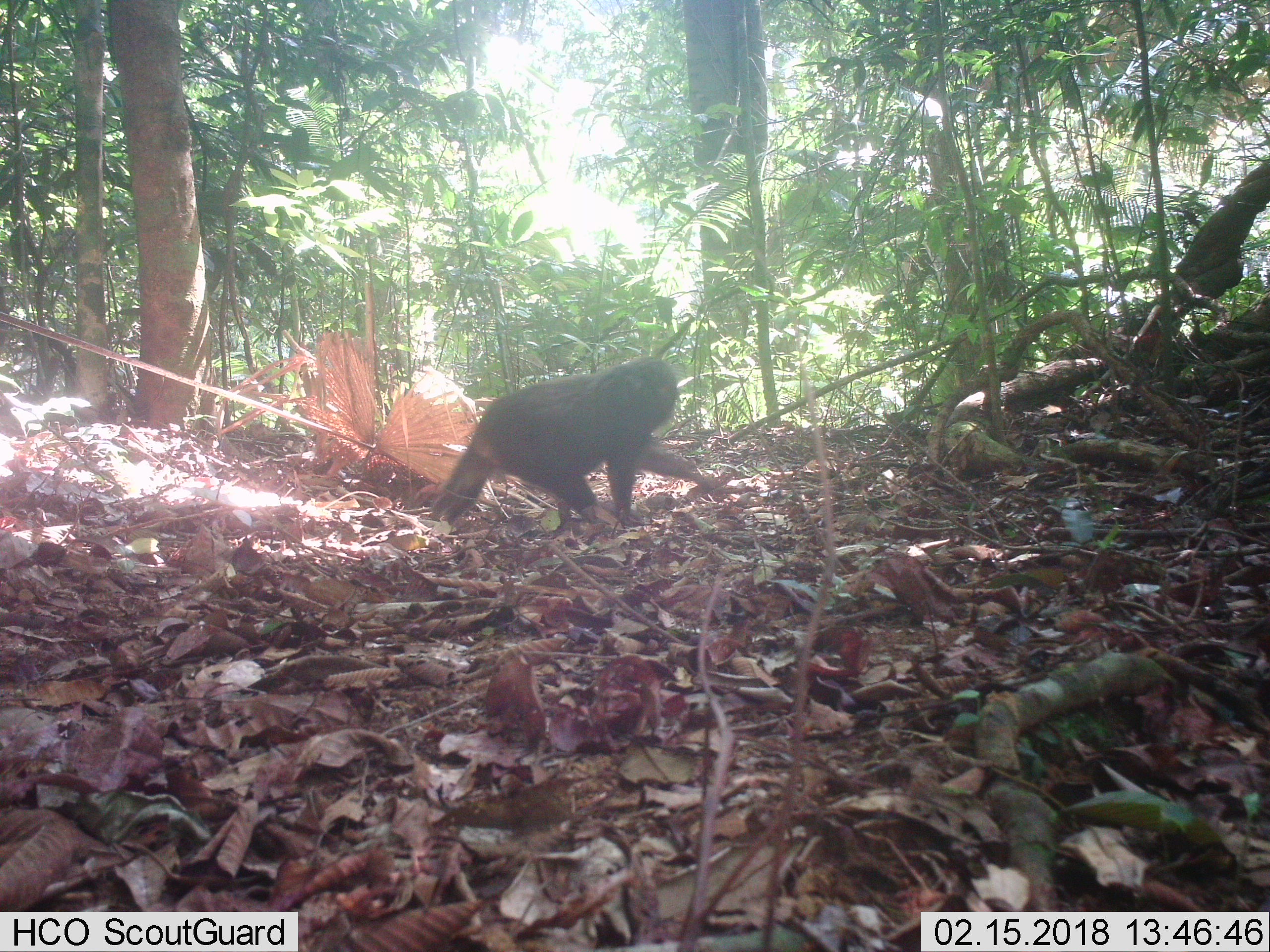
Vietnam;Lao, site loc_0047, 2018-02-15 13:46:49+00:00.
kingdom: Animalia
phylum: Chordata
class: Mammalia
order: Primates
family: Cercopithecidae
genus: Macaca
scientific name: Macaca arctoides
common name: stump-tailed macaque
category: stump tailed macaque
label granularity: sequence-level